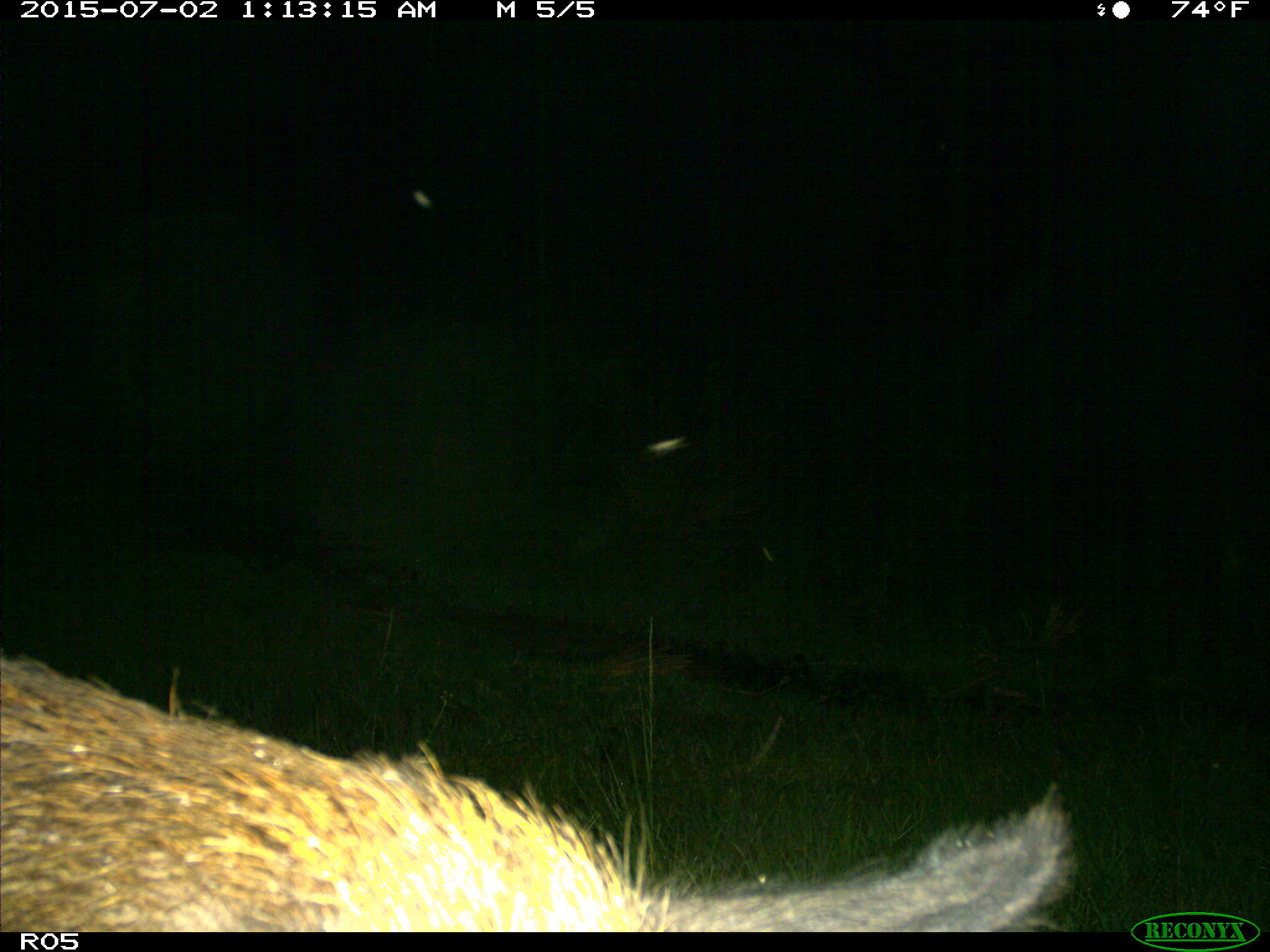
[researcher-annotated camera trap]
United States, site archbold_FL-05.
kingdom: Animalia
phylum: Chordata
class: Mammalia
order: Artiodactyla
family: Suidae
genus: Sus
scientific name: Sus scrofa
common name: wild boar